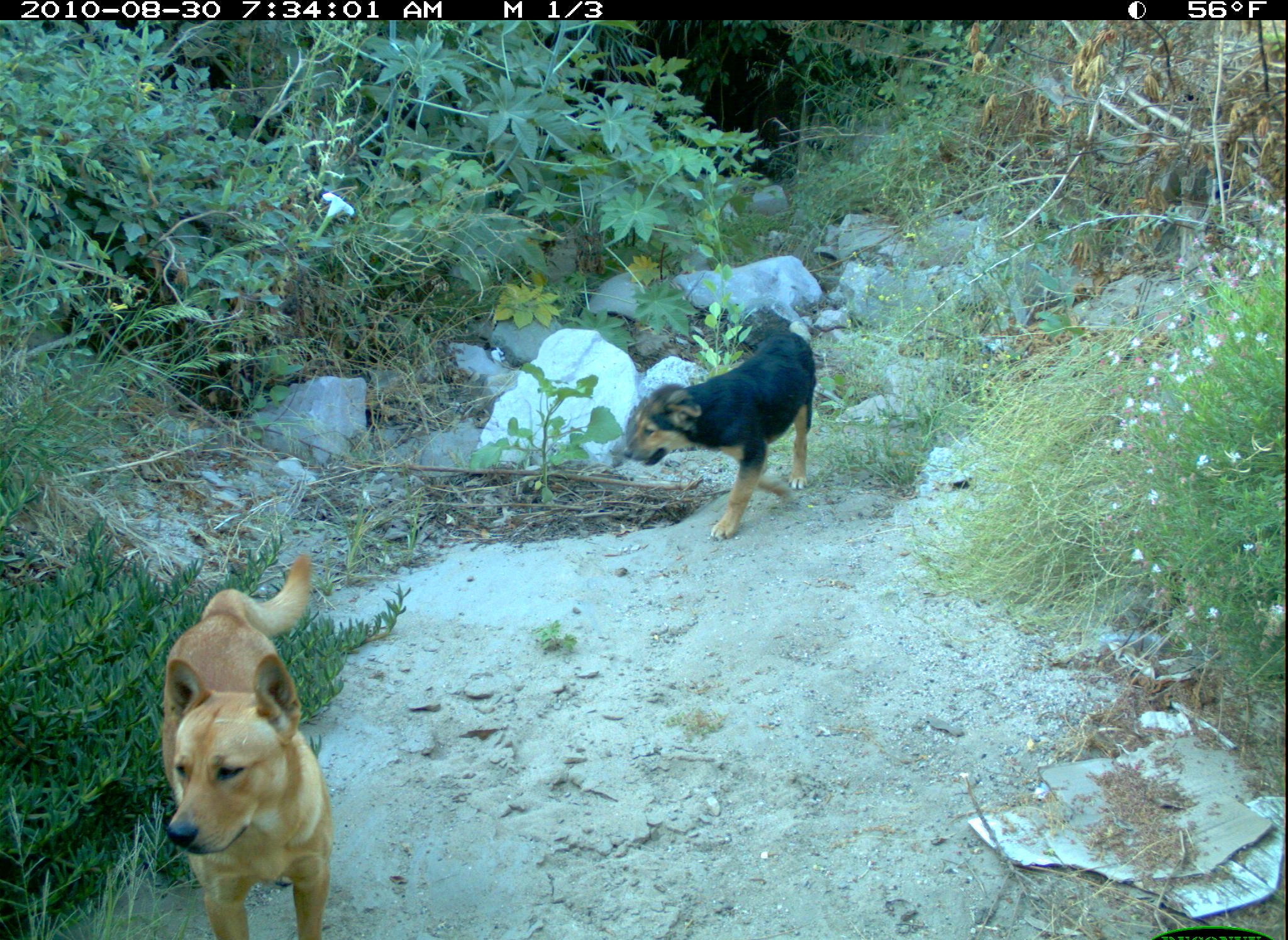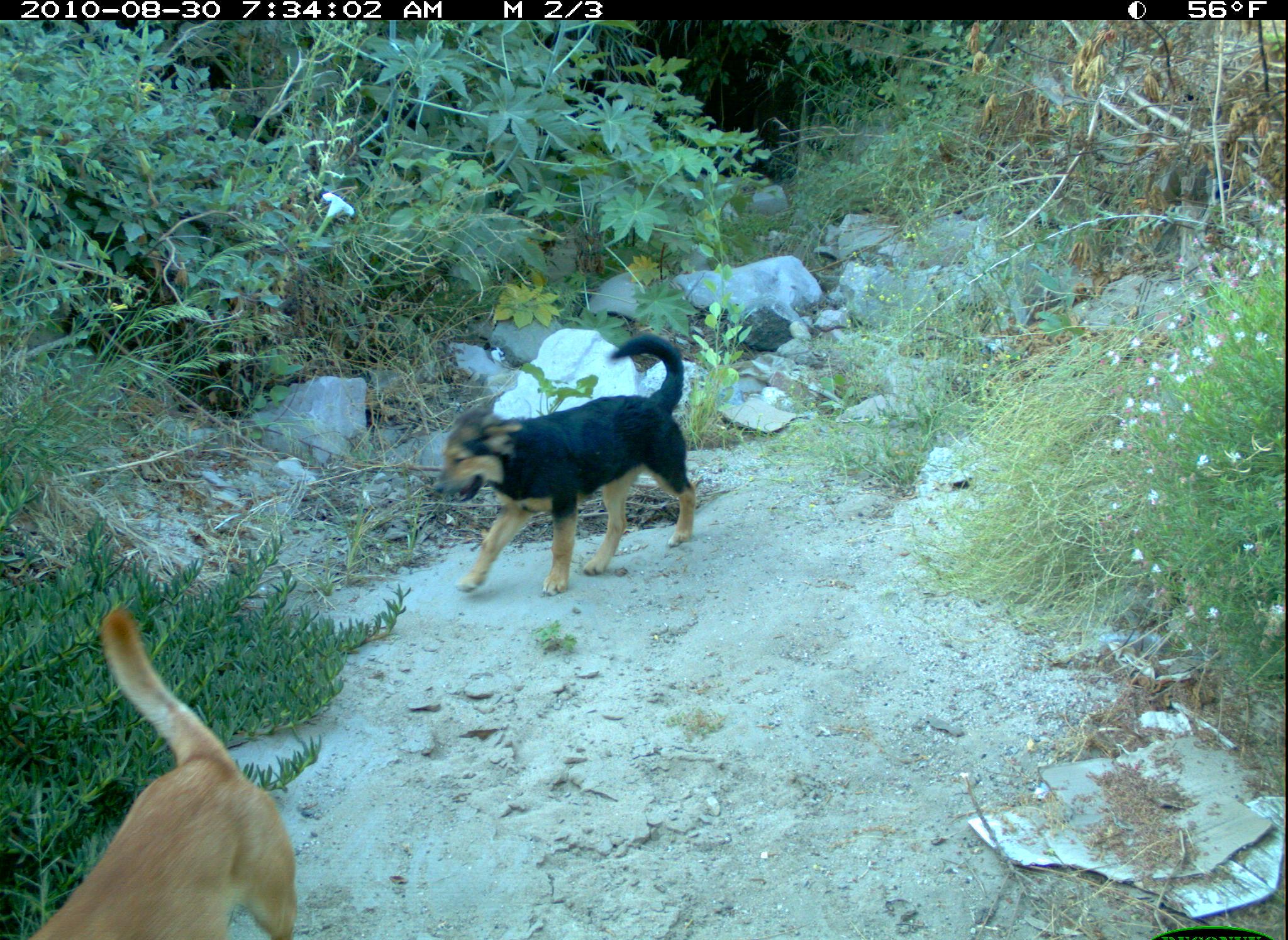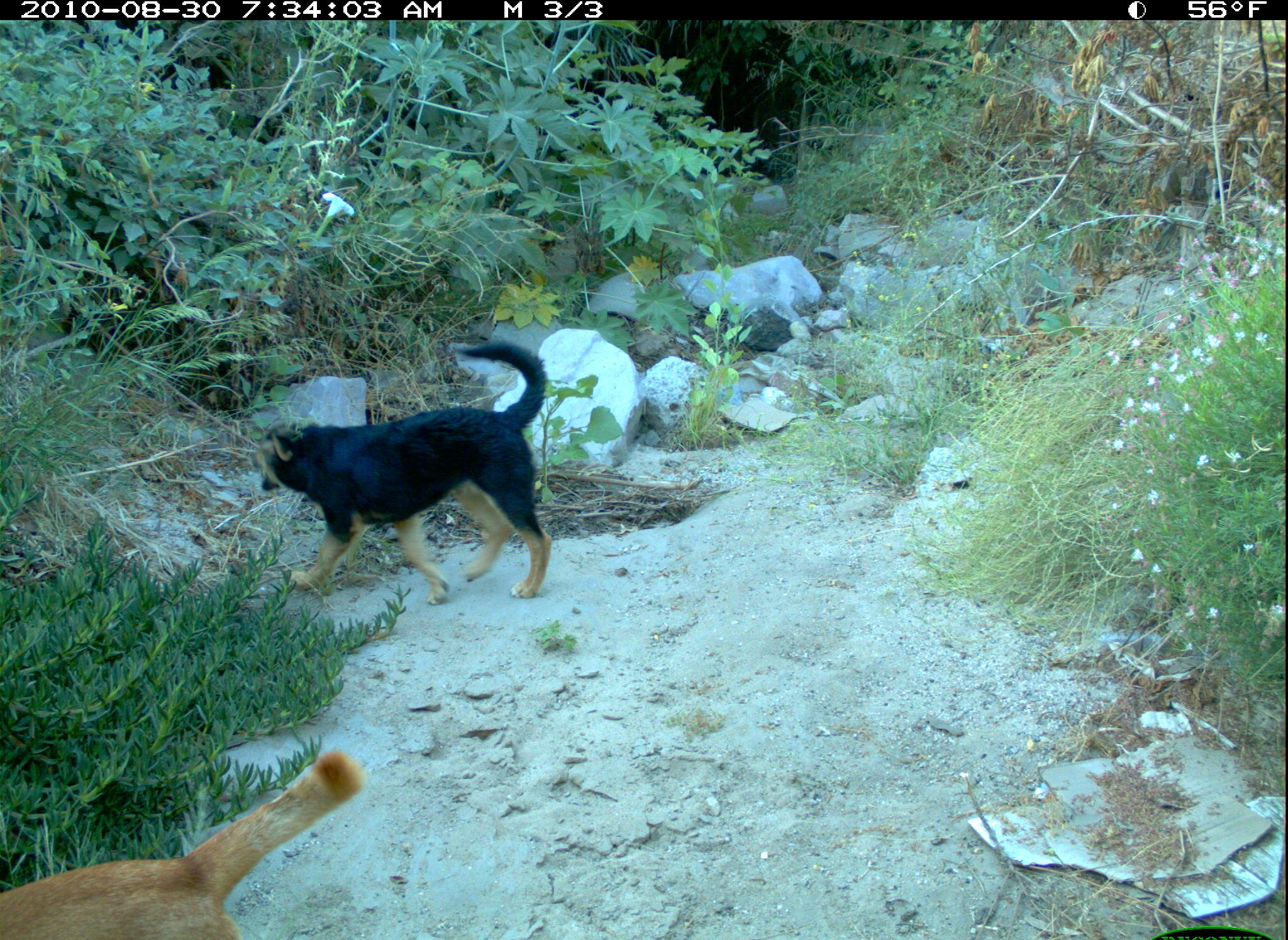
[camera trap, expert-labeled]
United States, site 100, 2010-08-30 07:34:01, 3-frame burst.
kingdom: Animalia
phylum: Chordata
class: Mammalia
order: Carnivora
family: Canidae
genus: Canis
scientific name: Canis familiaris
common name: domestic dog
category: dog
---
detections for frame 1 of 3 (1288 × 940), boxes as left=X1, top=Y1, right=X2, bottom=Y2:
dog: left=132, top=551, right=398, bottom=940; left=610, top=329, right=834, bottom=544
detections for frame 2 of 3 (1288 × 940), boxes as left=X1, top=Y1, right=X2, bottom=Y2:
dog: left=23, top=591, right=311, bottom=940; left=422, top=332, right=726, bottom=606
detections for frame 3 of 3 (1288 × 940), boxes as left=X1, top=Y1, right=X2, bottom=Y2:
dog: left=258, top=343, right=588, bottom=606; left=8, top=734, right=380, bottom=940